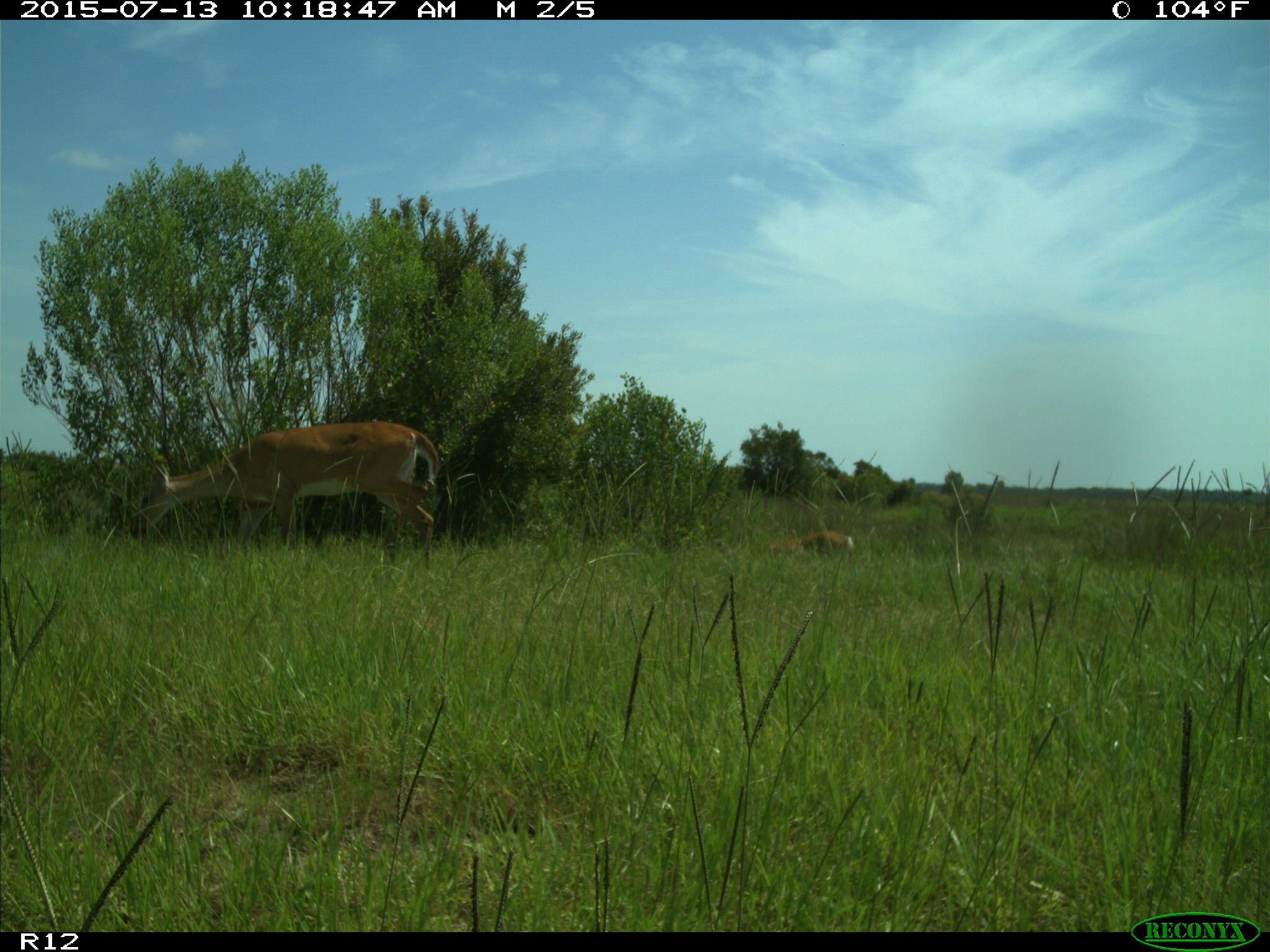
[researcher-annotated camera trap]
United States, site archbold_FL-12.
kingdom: Animalia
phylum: Chordata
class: Mammalia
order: Artiodactyla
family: Cervidae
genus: Odocoileus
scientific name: Odocoileus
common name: deer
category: unidentified deer